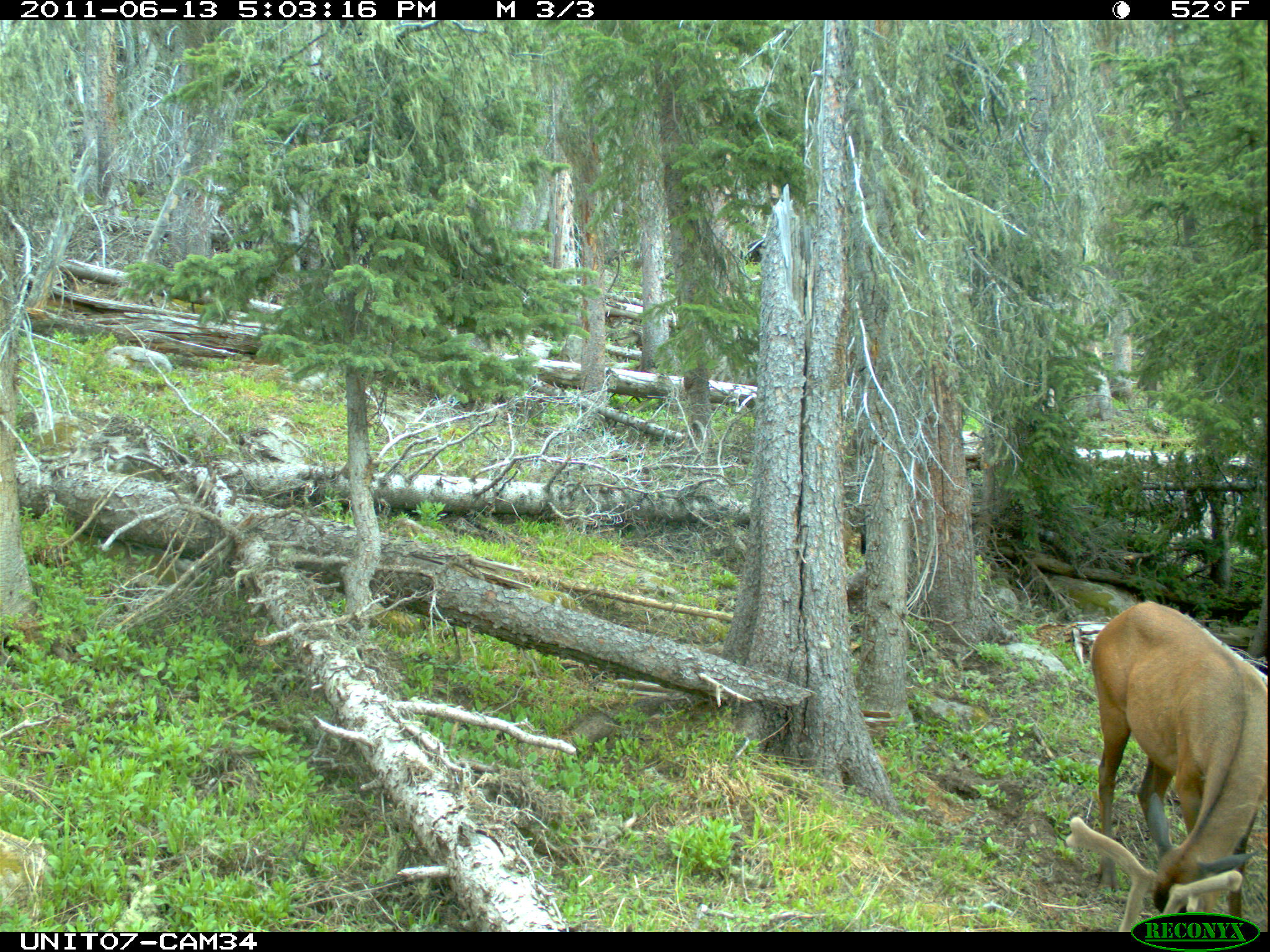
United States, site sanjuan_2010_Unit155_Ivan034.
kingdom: Animalia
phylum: Chordata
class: Mammalia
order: Artiodactyla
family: Cervidae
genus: Cervus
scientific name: Cervus elaphus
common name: red deer